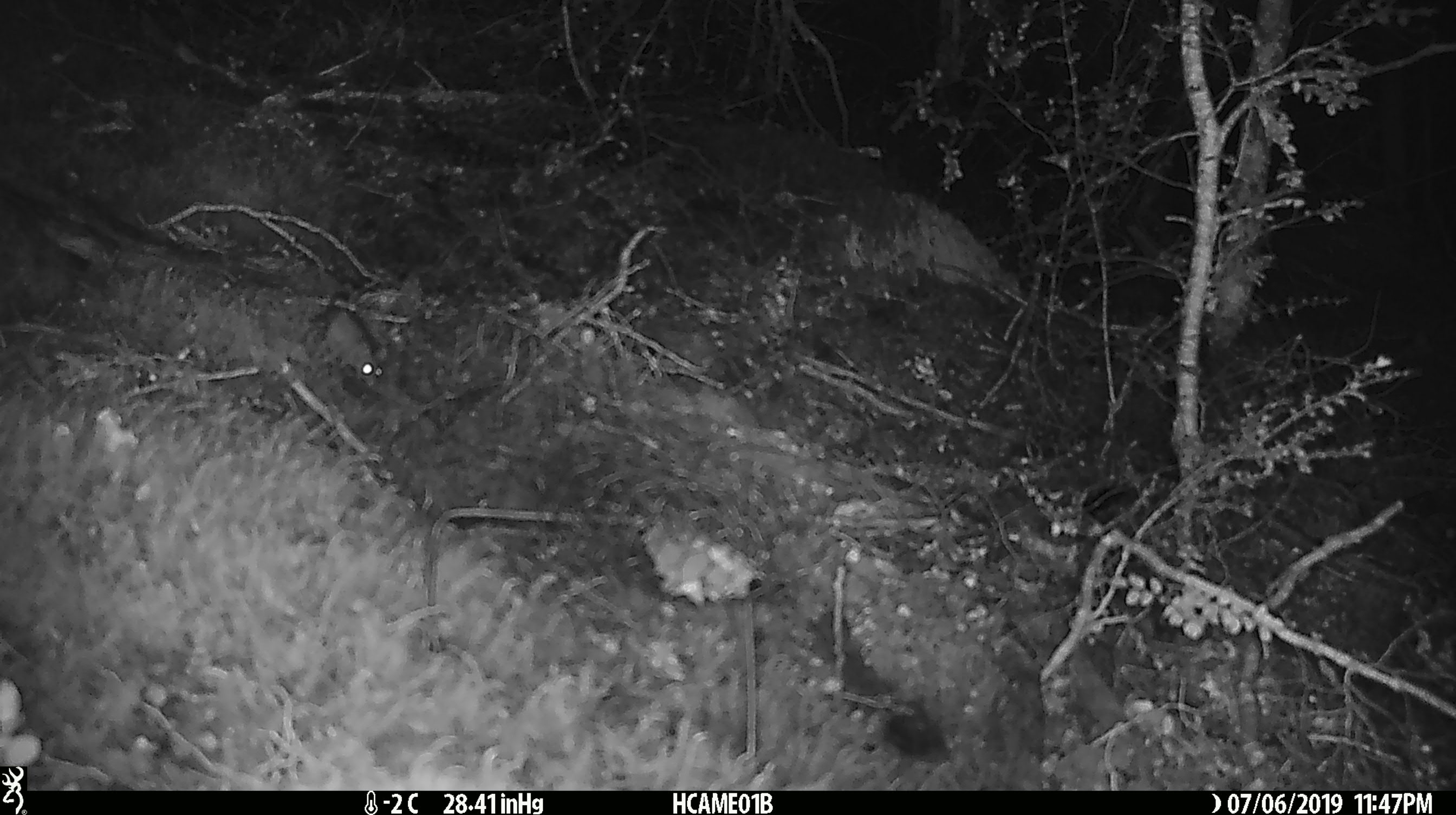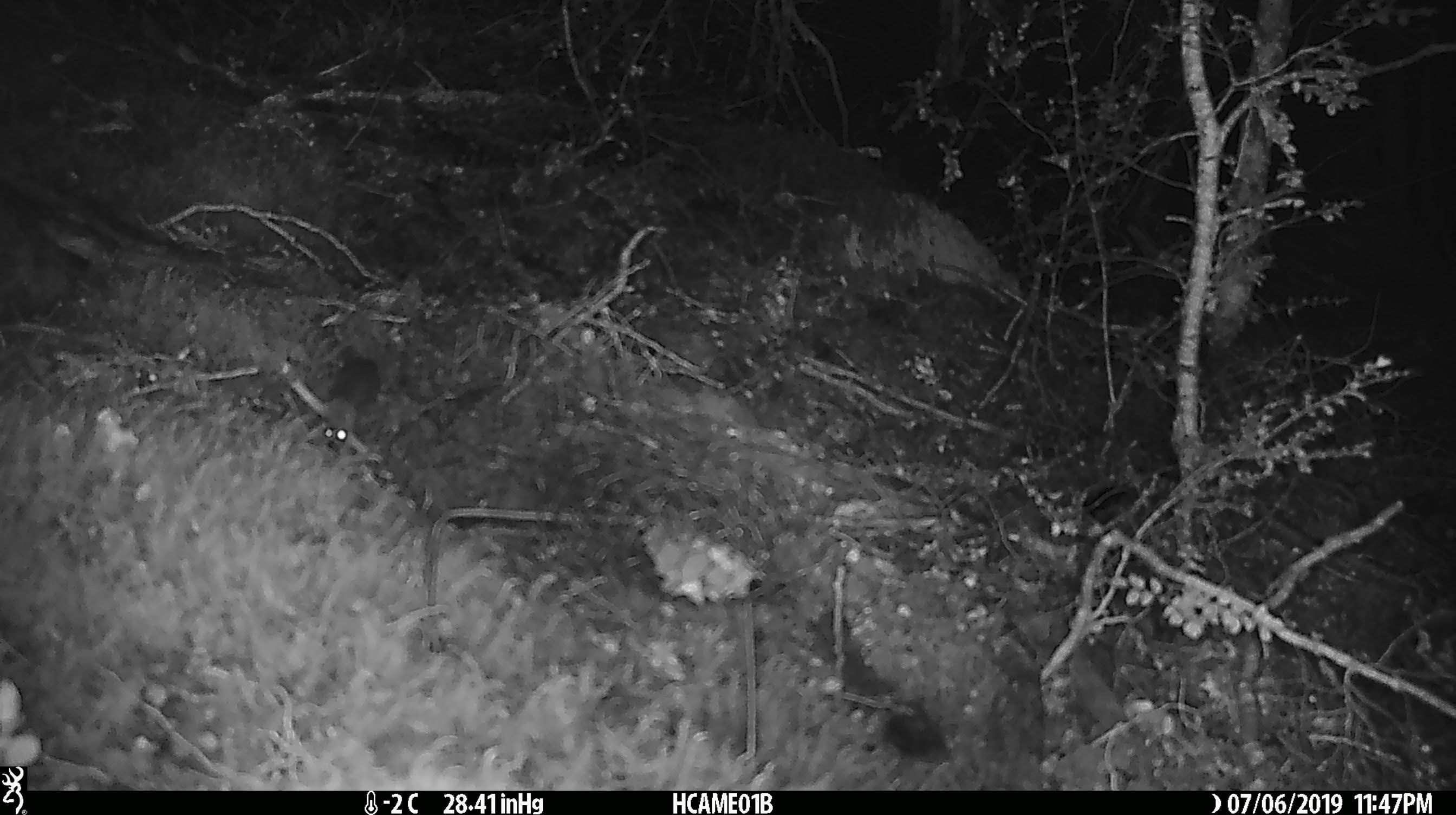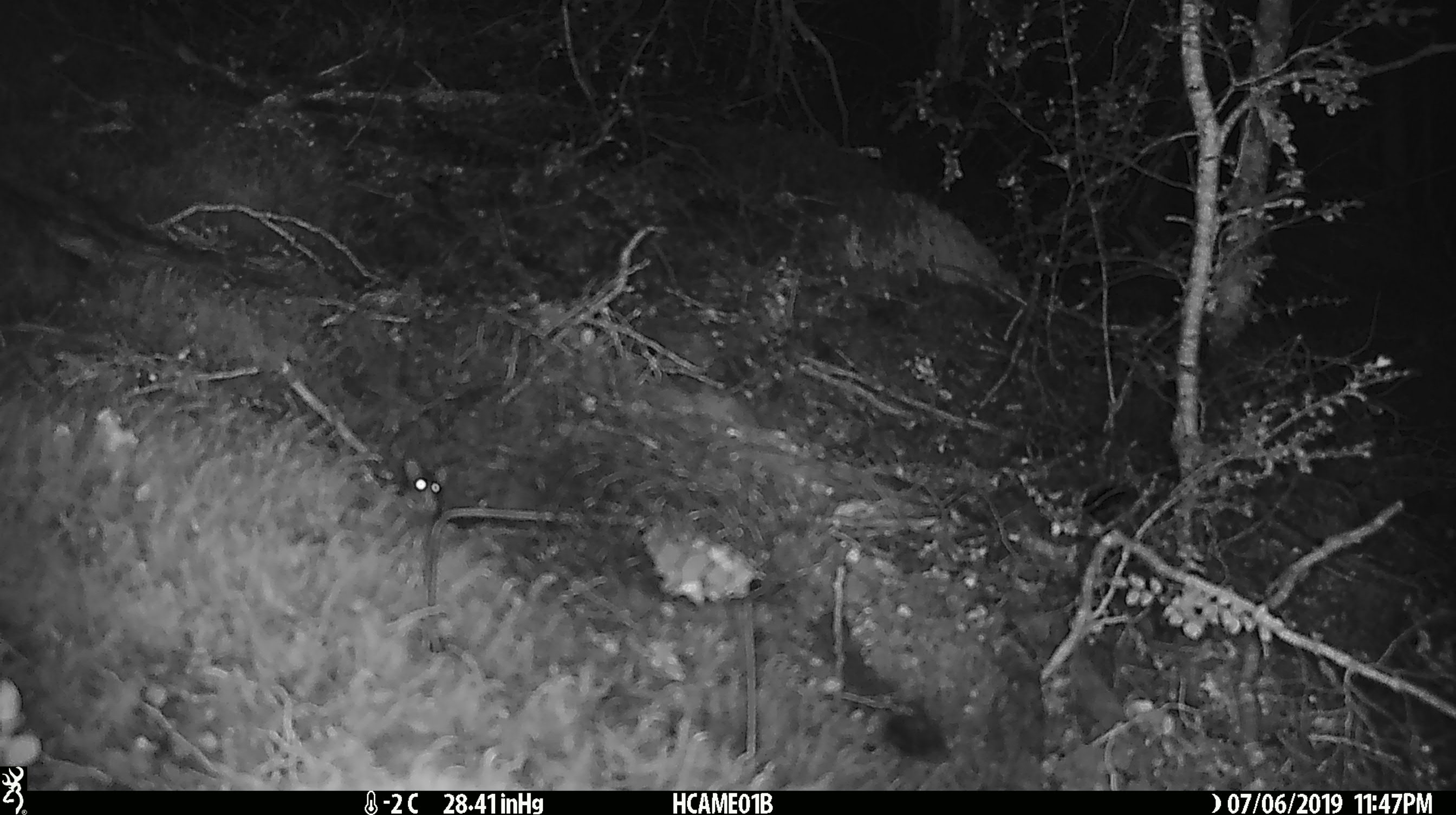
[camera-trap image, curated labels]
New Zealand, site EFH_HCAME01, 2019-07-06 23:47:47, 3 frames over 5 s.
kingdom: Animalia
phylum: Chordata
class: Mammalia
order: Rodentia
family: Muridae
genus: Rattus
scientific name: Rattus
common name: rat